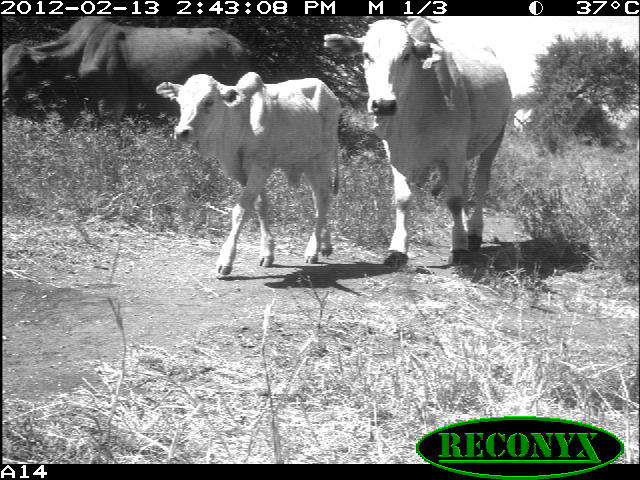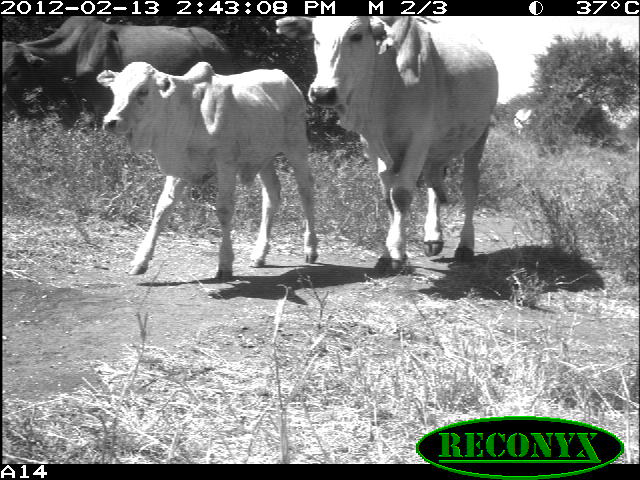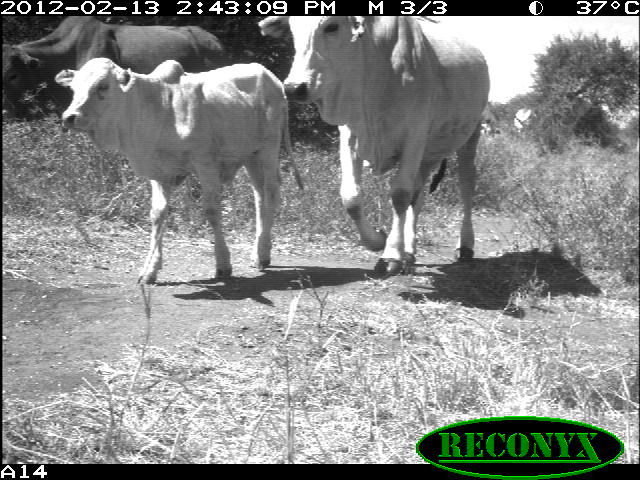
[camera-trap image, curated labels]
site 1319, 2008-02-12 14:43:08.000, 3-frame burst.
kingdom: Animalia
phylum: Chordata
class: Mammalia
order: Artiodactyla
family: Bovidae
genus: Bos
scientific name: Bos taurus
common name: domestic cattle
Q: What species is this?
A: Bos taurus (domestic cattle).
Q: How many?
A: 4.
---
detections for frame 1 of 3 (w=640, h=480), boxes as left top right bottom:
bos taurus: 319 18 512 268; 155 70 342 274; 72 19 250 131; 1 16 117 118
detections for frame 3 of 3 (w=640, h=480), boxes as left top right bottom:
bos taurus: 255 16 489 276; 54 57 304 284; 0 16 227 122